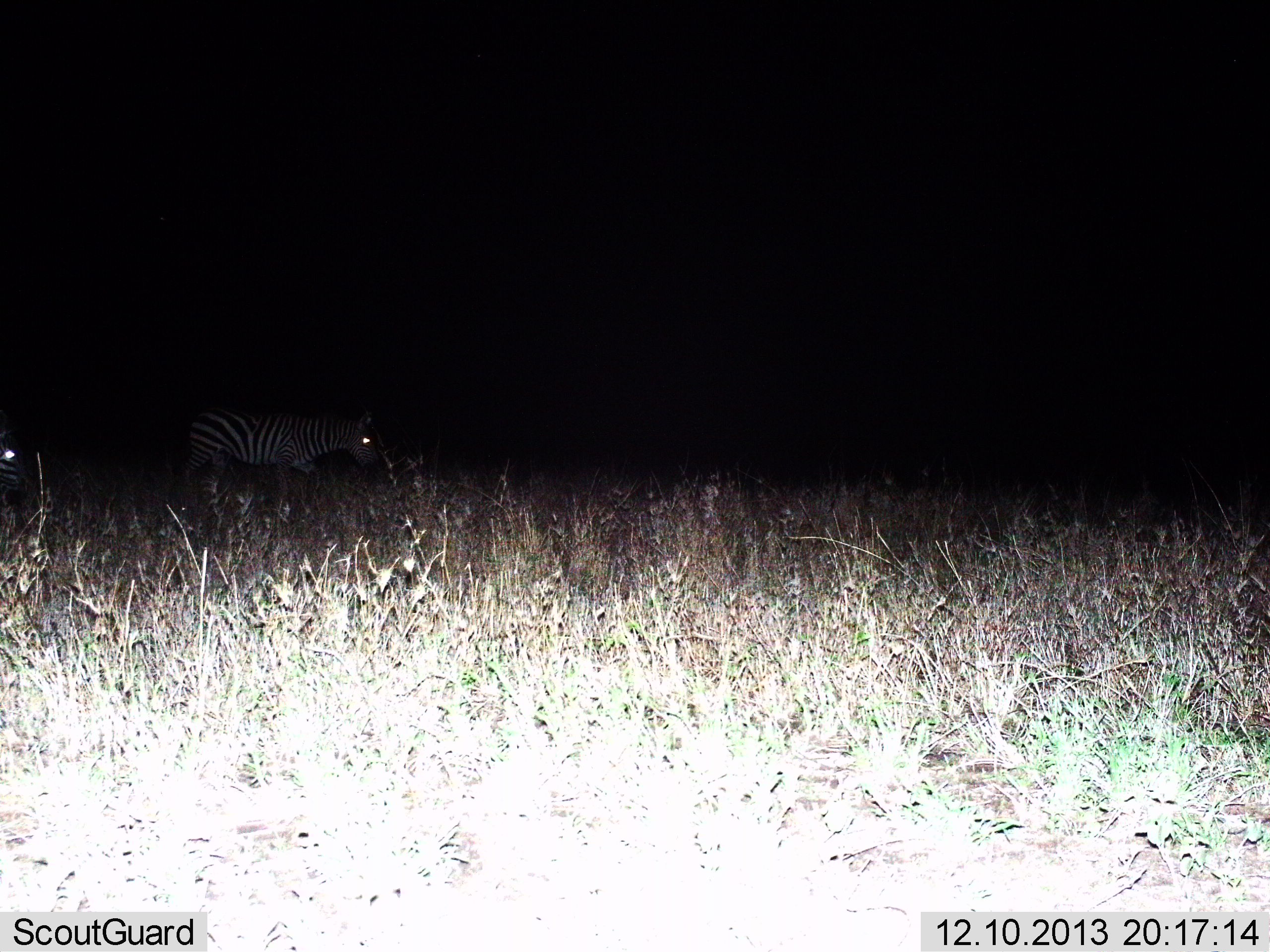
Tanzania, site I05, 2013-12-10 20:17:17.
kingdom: Animalia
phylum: Chordata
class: Mammalia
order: Perissodactyla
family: Equidae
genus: Equus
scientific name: Equus quagga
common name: plains zebra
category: zebra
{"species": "zebra (plains zebra) (Equus quagga)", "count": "2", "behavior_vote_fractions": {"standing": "40%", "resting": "10%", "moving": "50%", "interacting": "0%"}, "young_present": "0%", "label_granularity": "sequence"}